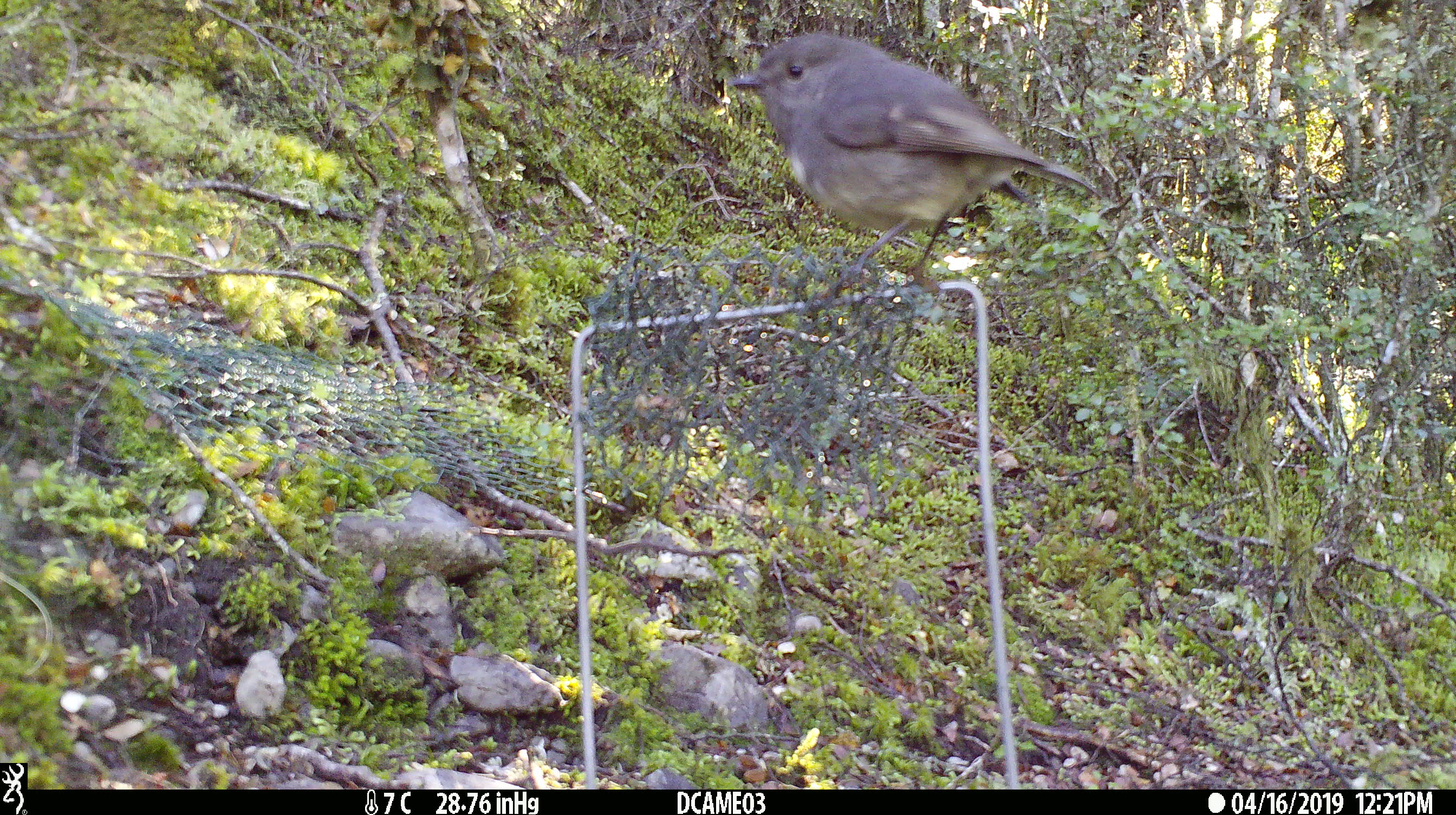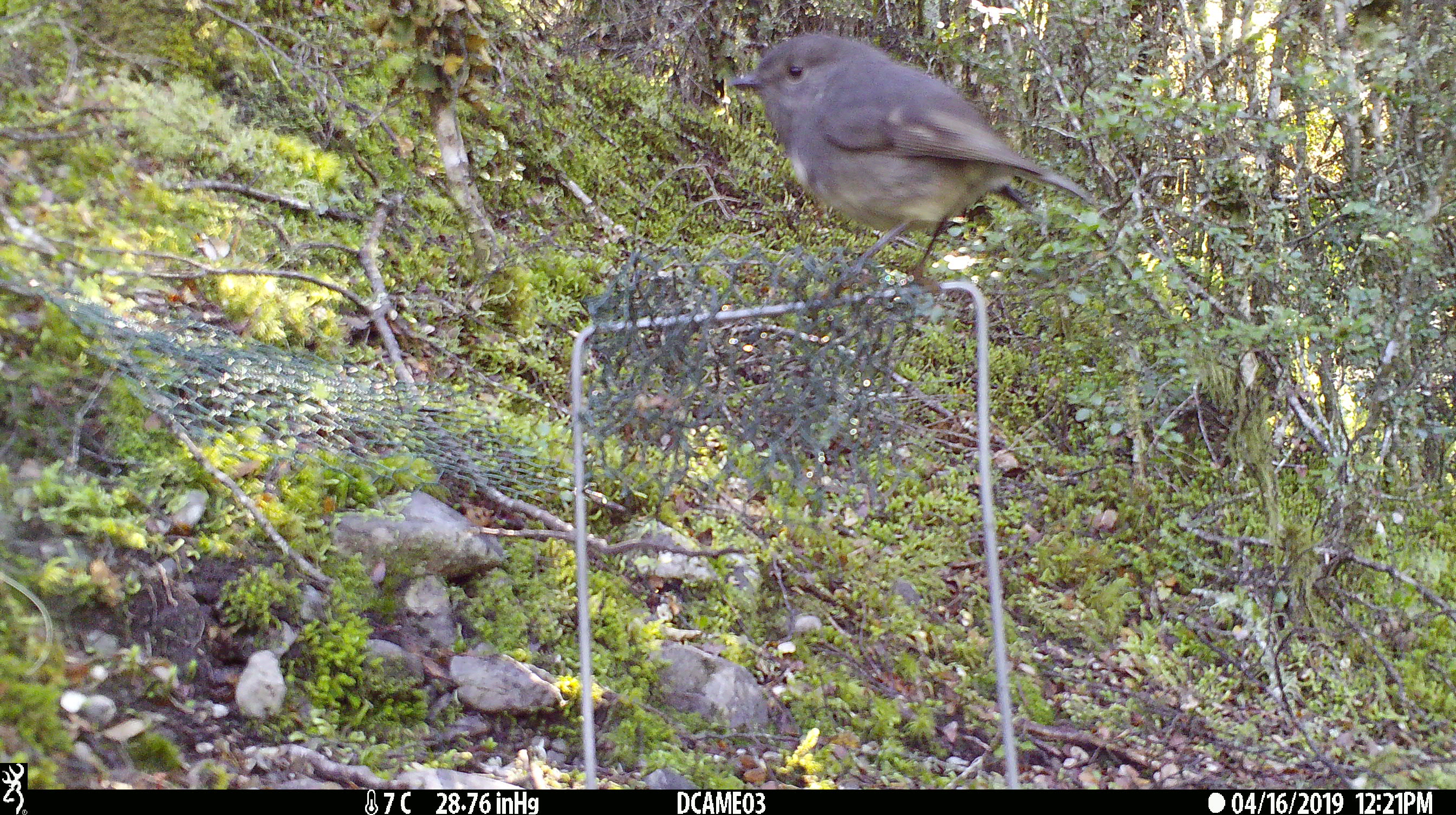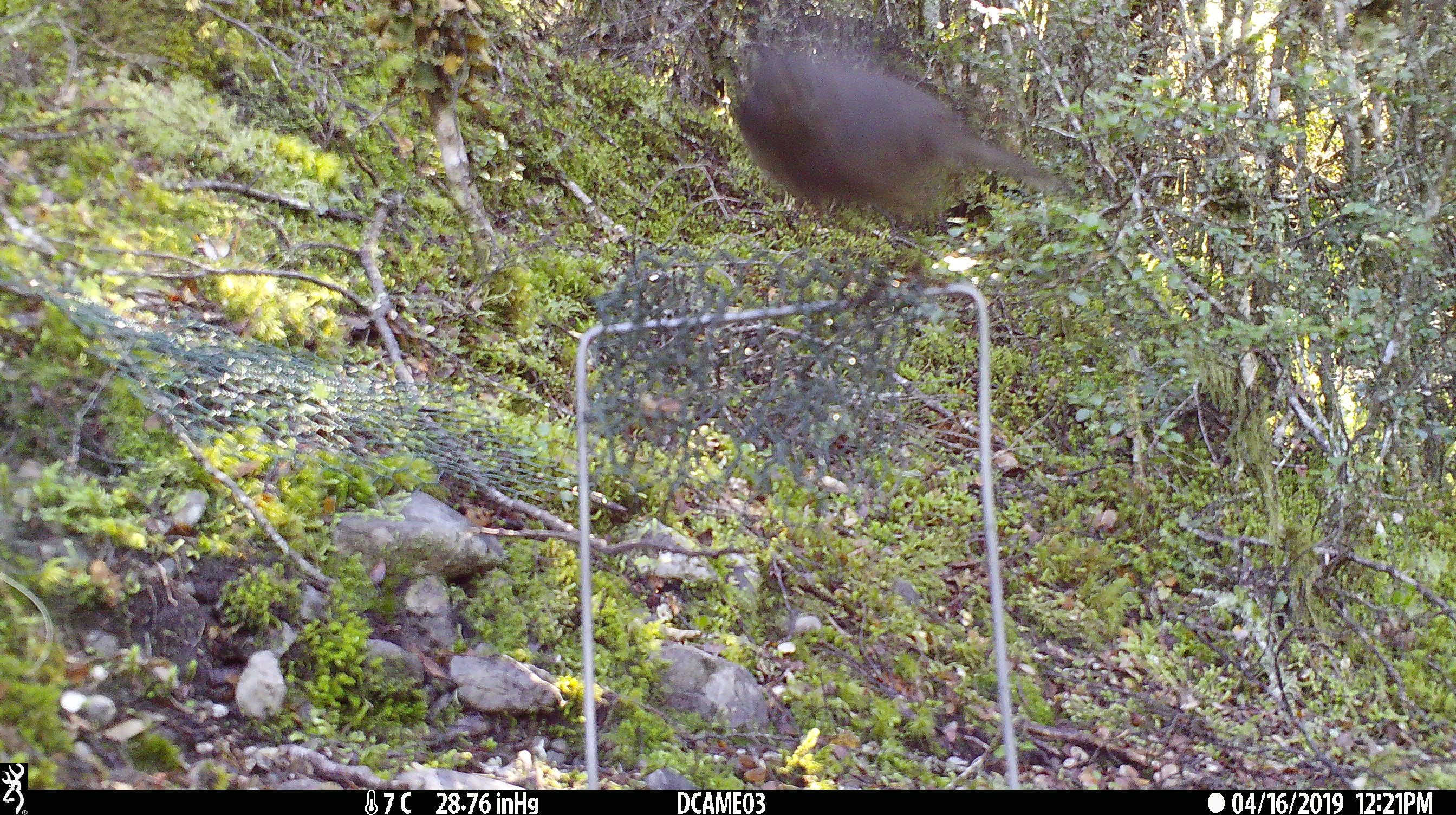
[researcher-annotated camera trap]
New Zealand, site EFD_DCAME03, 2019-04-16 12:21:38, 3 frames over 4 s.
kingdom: Animalia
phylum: Chordata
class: Aves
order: Passeriformes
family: Petroicidae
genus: Petroica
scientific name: Petroica australis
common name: new zealand robin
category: robin